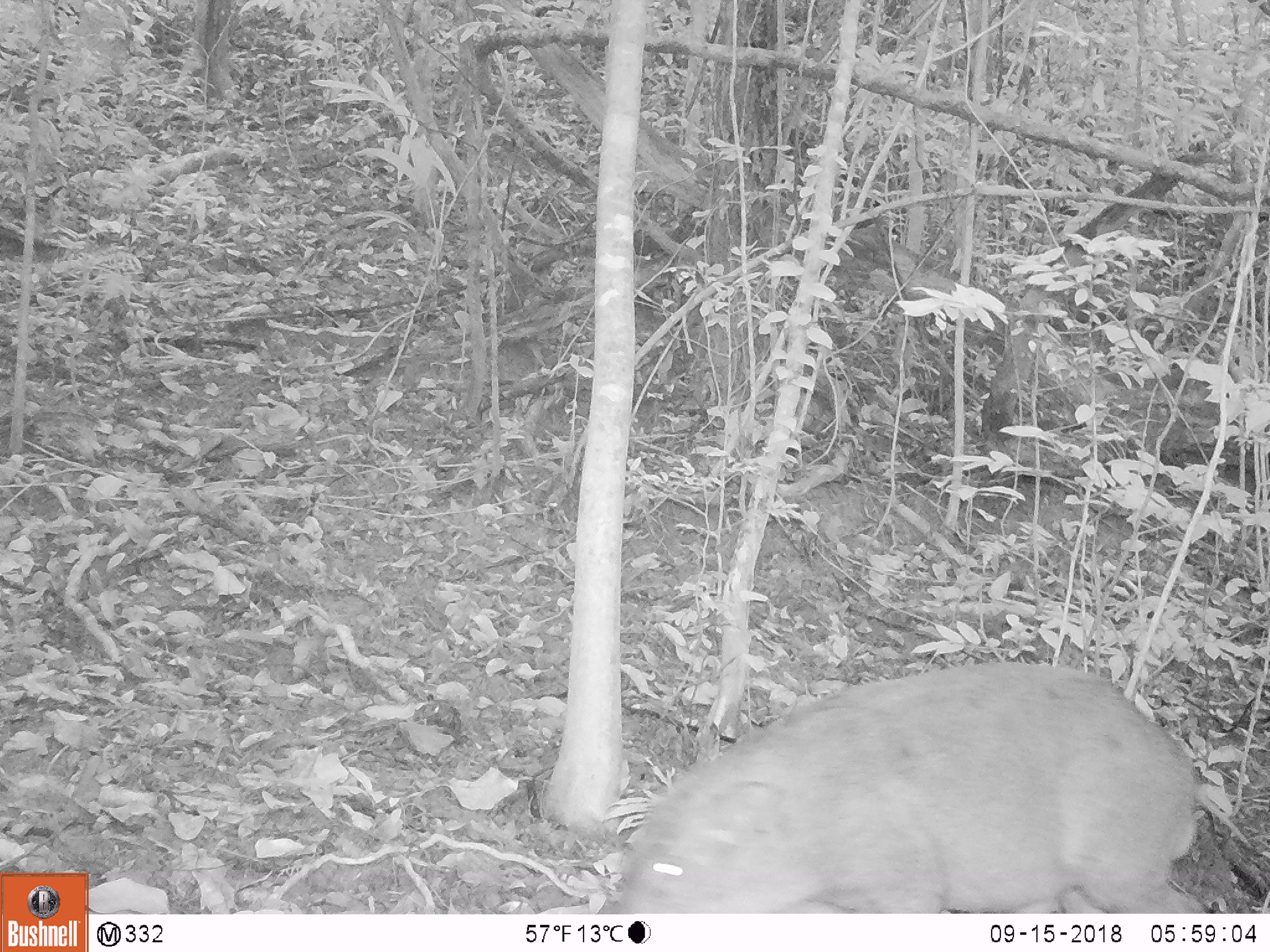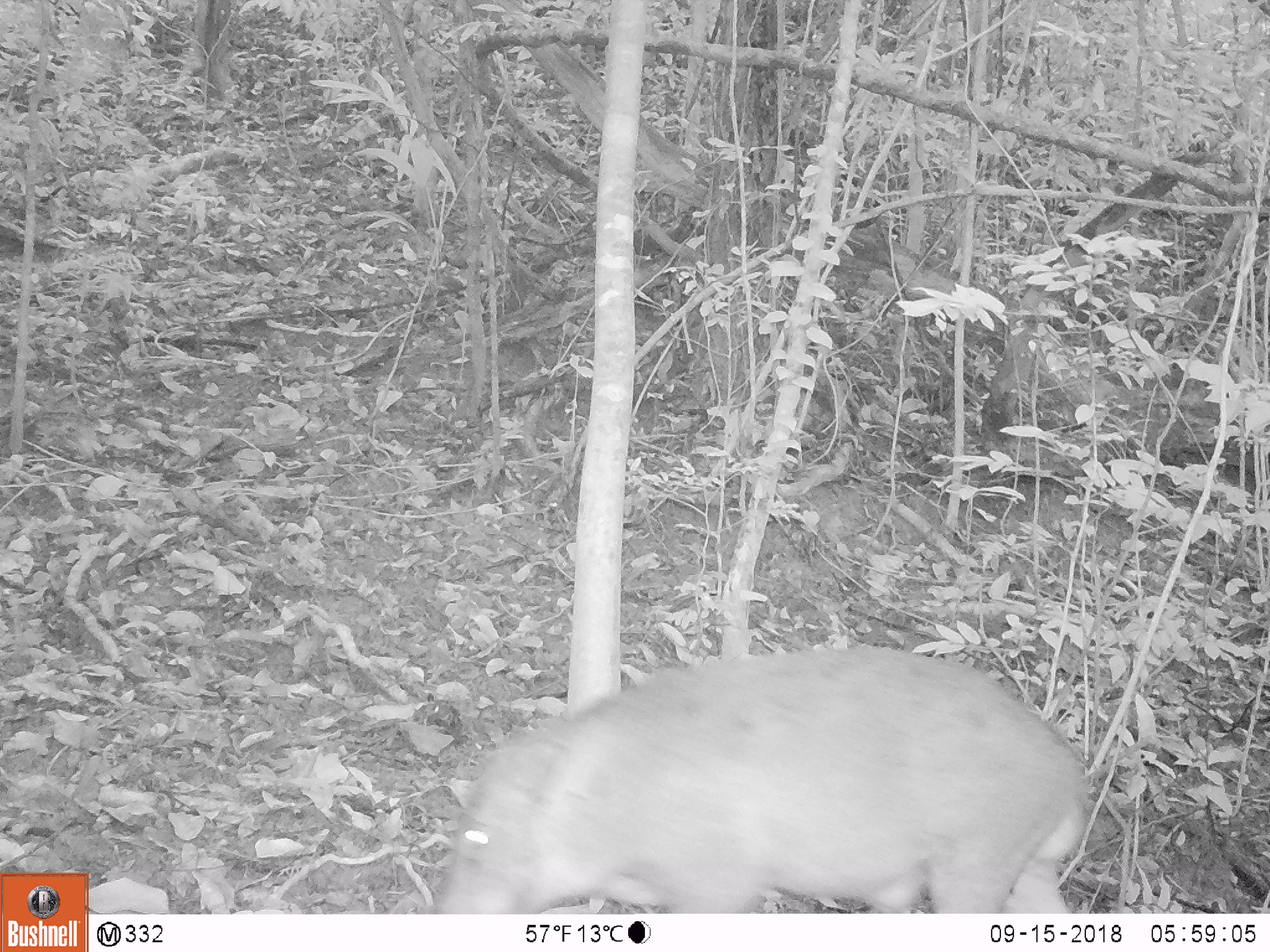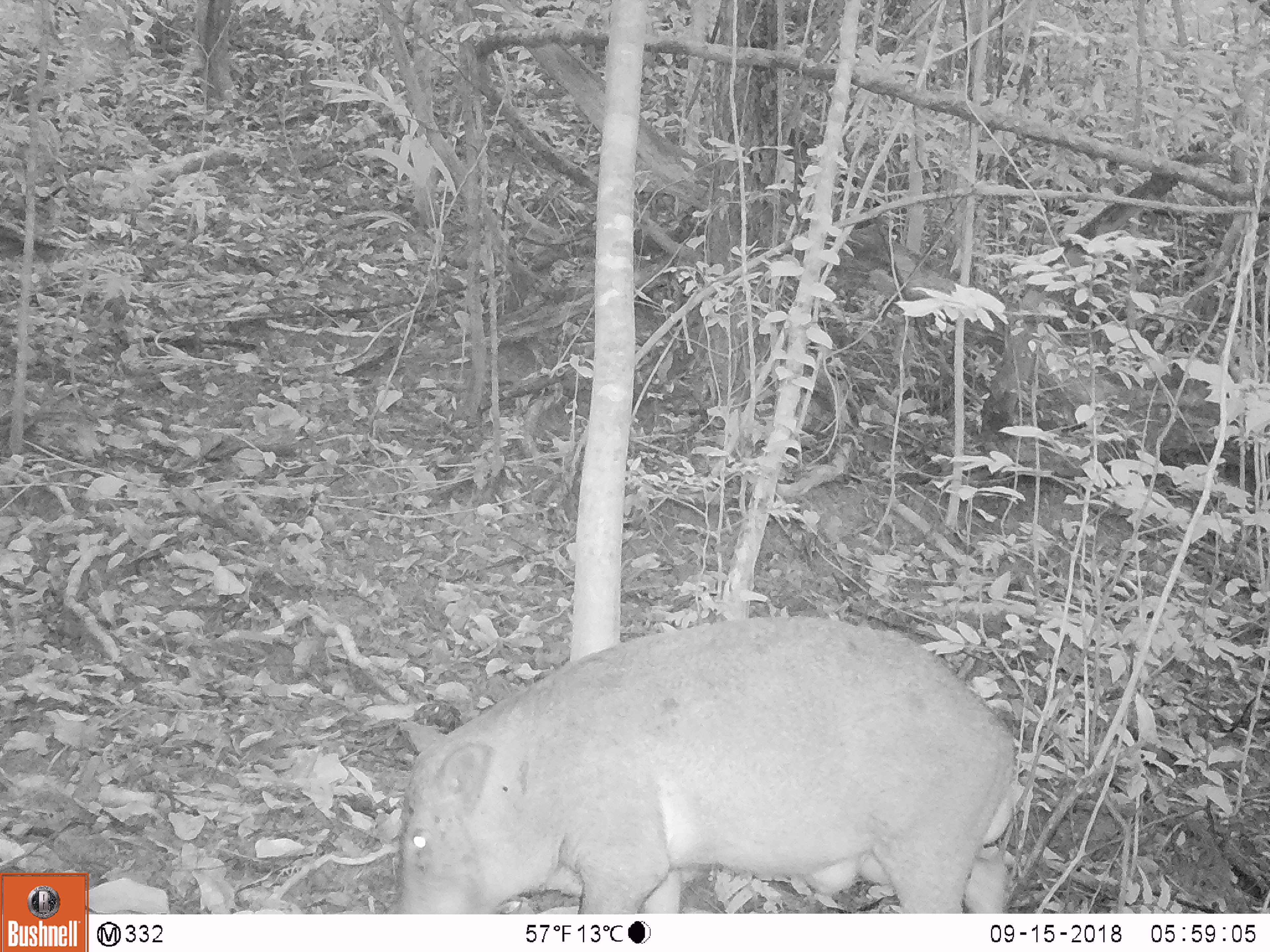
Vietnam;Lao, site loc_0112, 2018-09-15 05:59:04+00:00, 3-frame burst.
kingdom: Animalia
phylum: Chordata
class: Mammalia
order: Artiodactyla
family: Suidae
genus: Sus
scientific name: Sus scrofa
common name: eurasian wild pig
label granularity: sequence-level